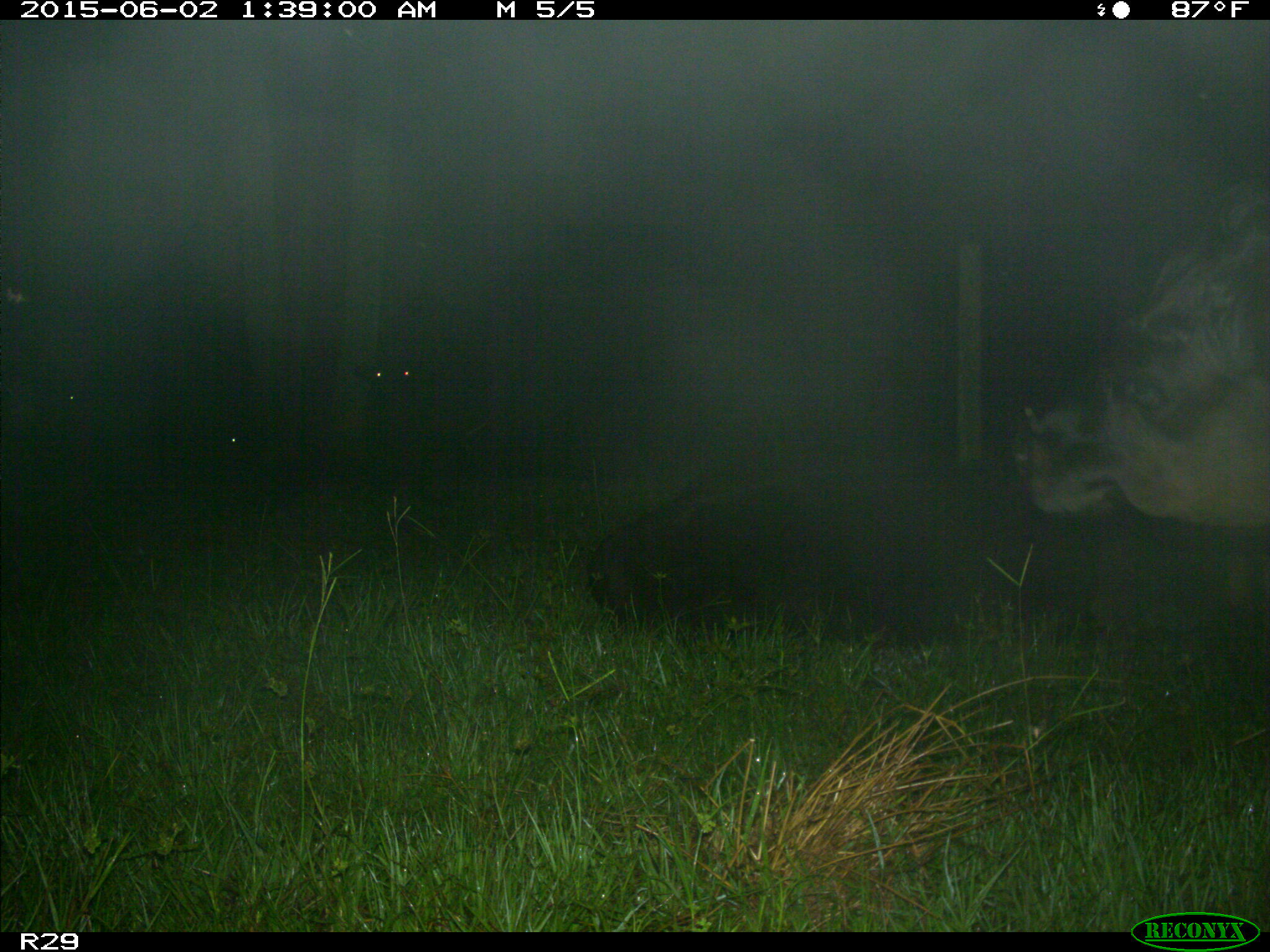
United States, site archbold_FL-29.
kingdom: Animalia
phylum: Chordata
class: Mammalia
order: Artiodactyla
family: Bovidae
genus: Bos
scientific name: Bos taurus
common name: domestic cow